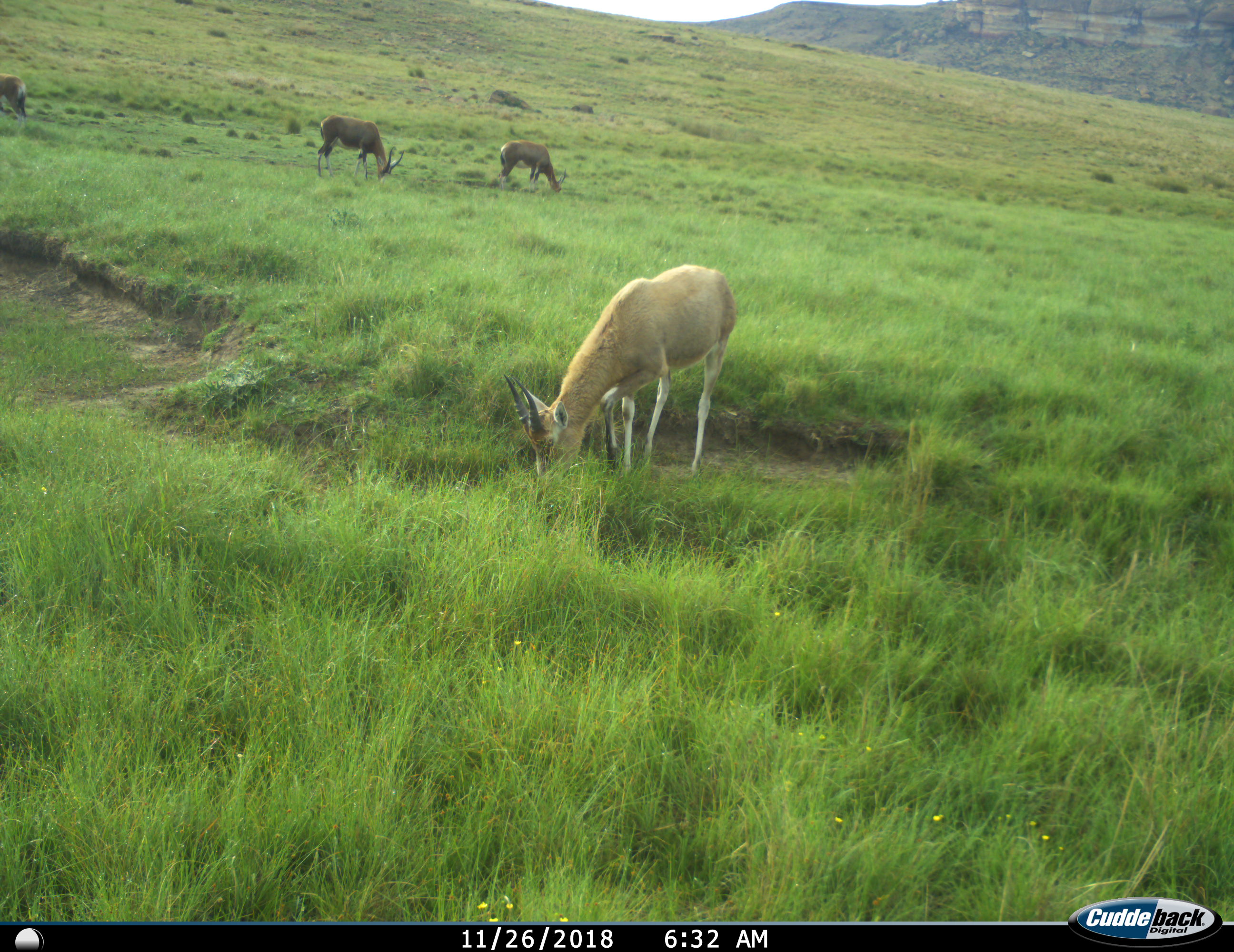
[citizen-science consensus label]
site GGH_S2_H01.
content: unidentified animal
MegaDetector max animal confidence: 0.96